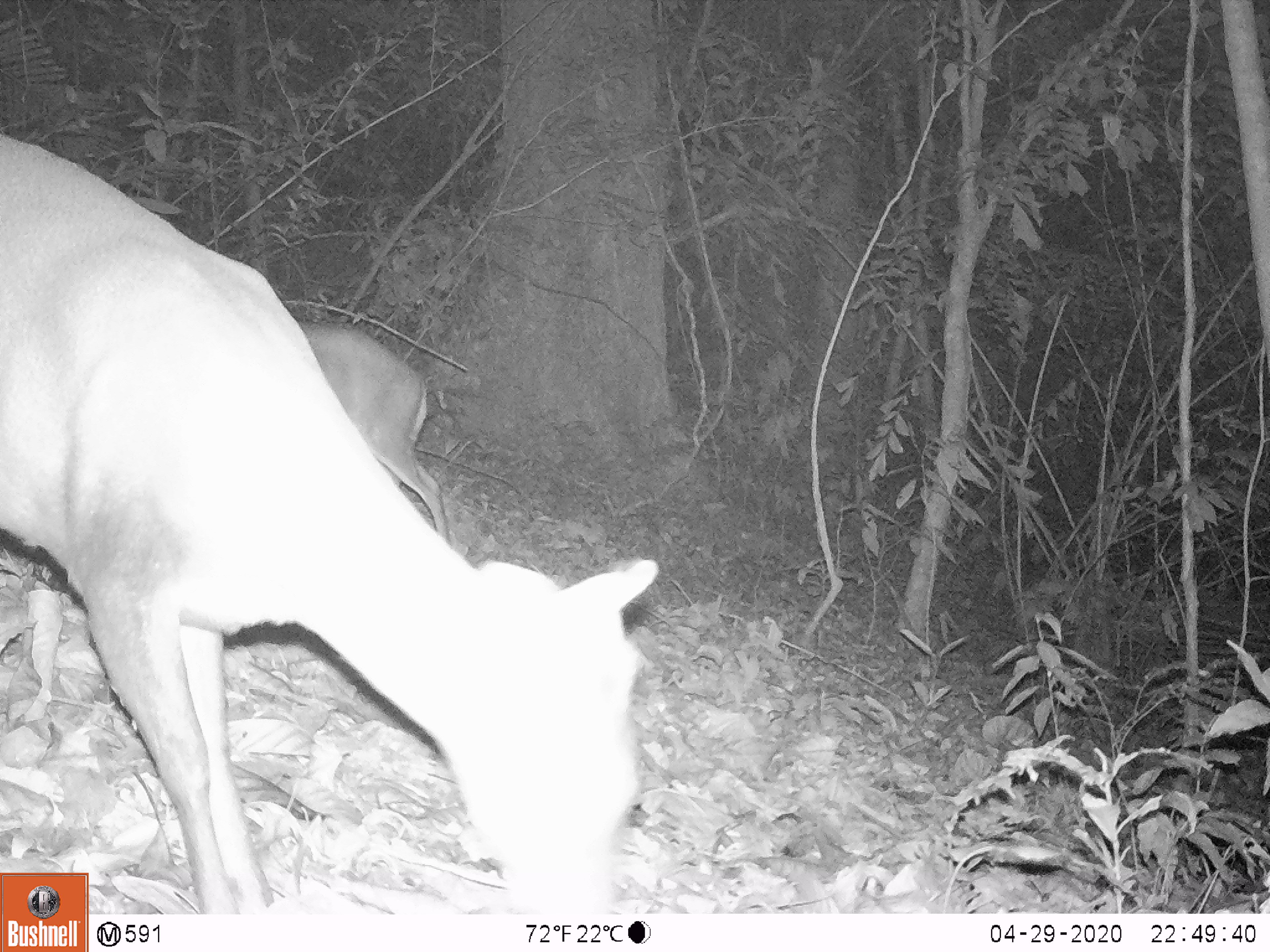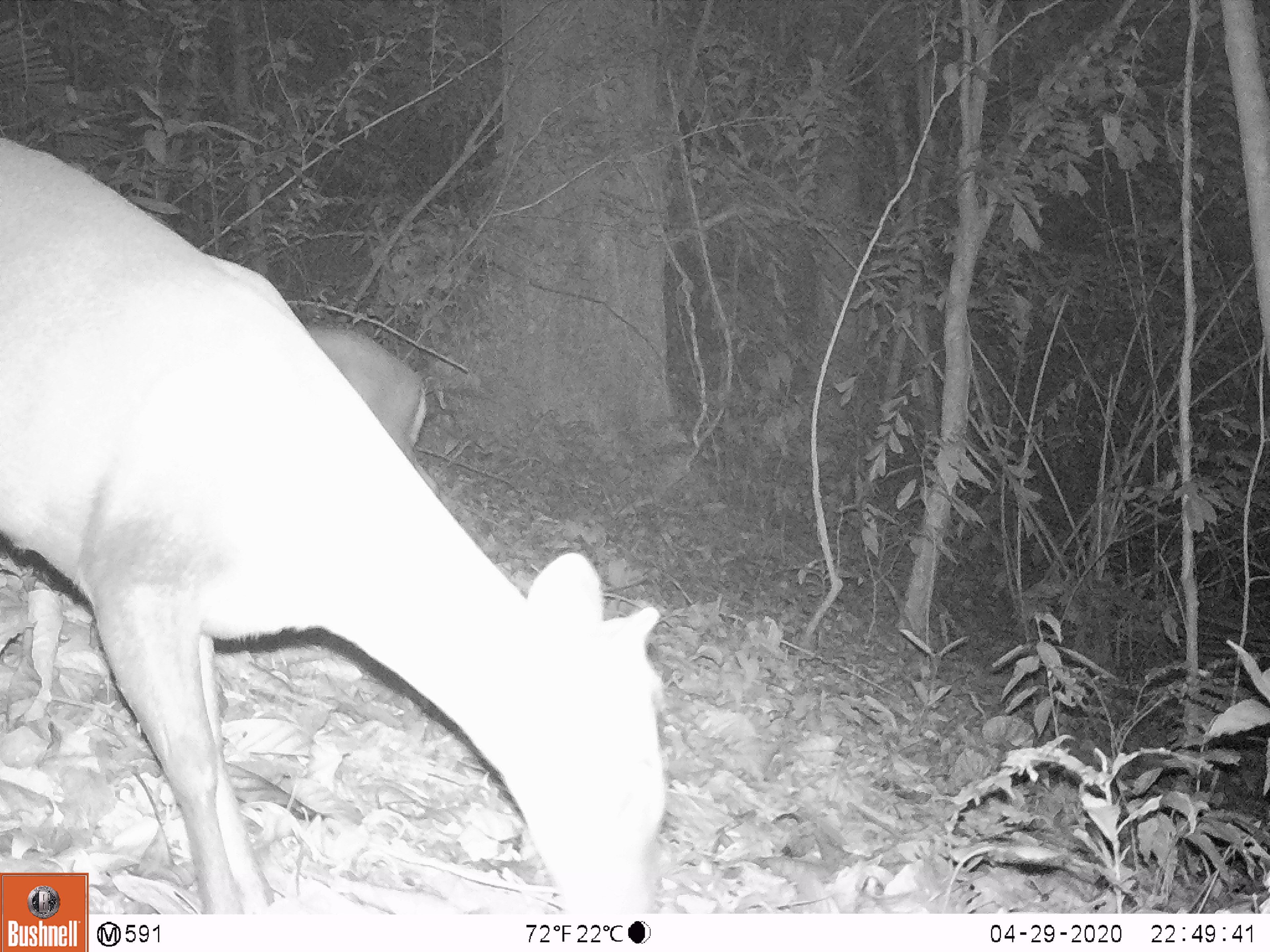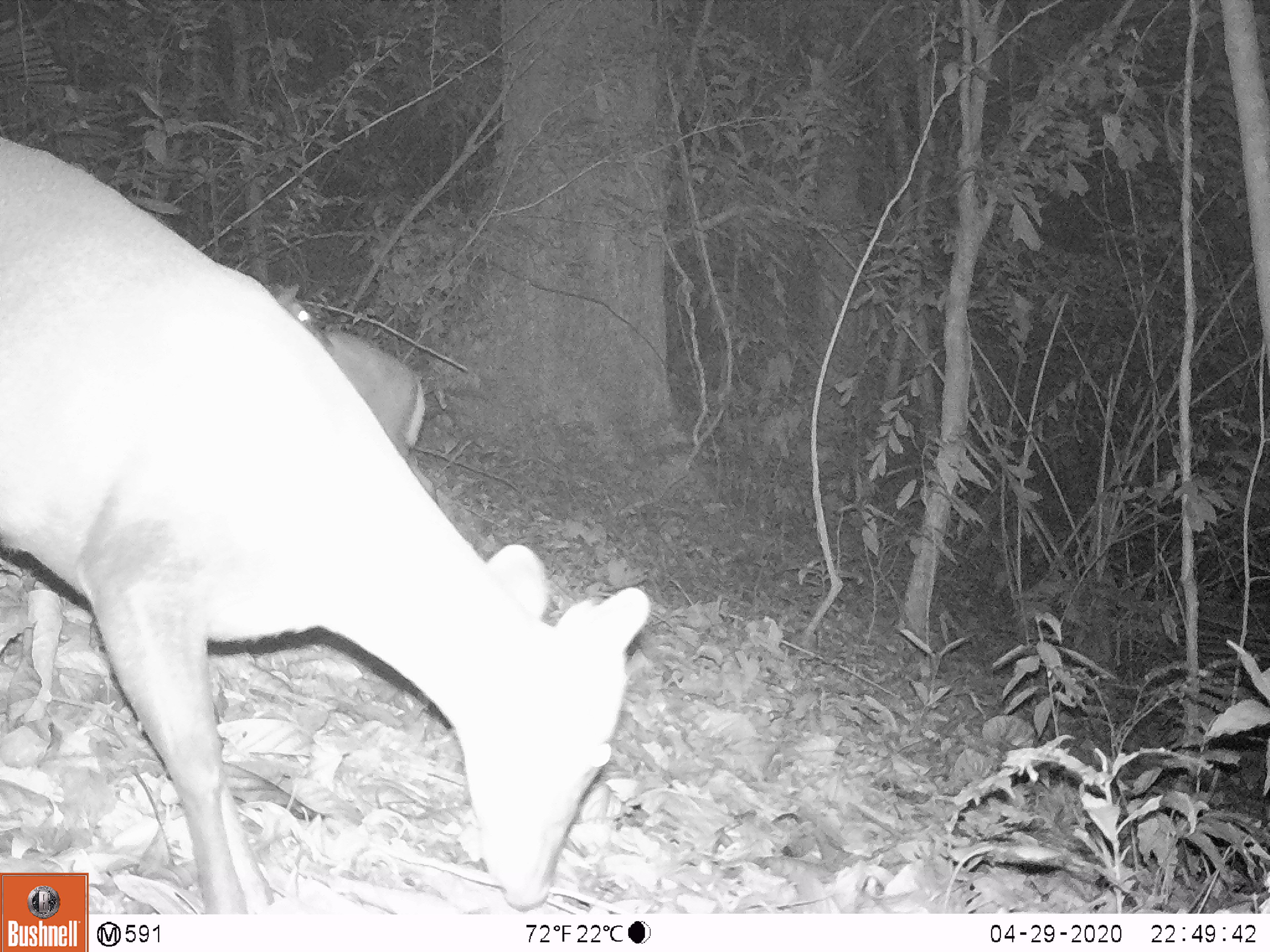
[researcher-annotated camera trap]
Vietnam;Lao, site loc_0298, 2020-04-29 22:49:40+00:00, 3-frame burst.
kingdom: Animalia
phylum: Chordata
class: Mammalia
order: Artiodactyla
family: Cervidae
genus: Muntiacus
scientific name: Muntiacus rooseveltorum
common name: roosevelt's muntjac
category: roosevelts muntjac group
Roosevelts muntjac group (roosevelt's muntjac) (Muntiacus rooseveltorum). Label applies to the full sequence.